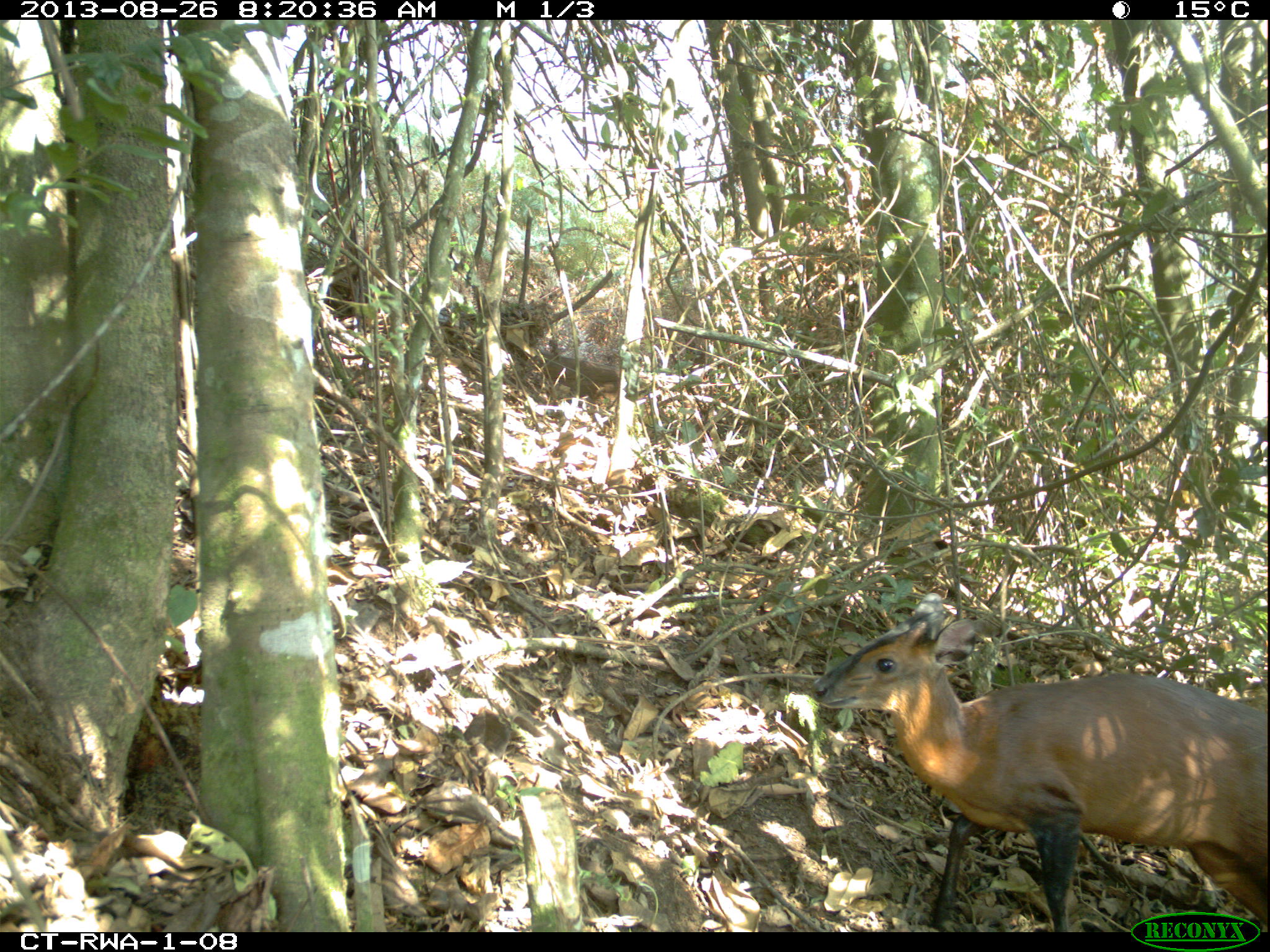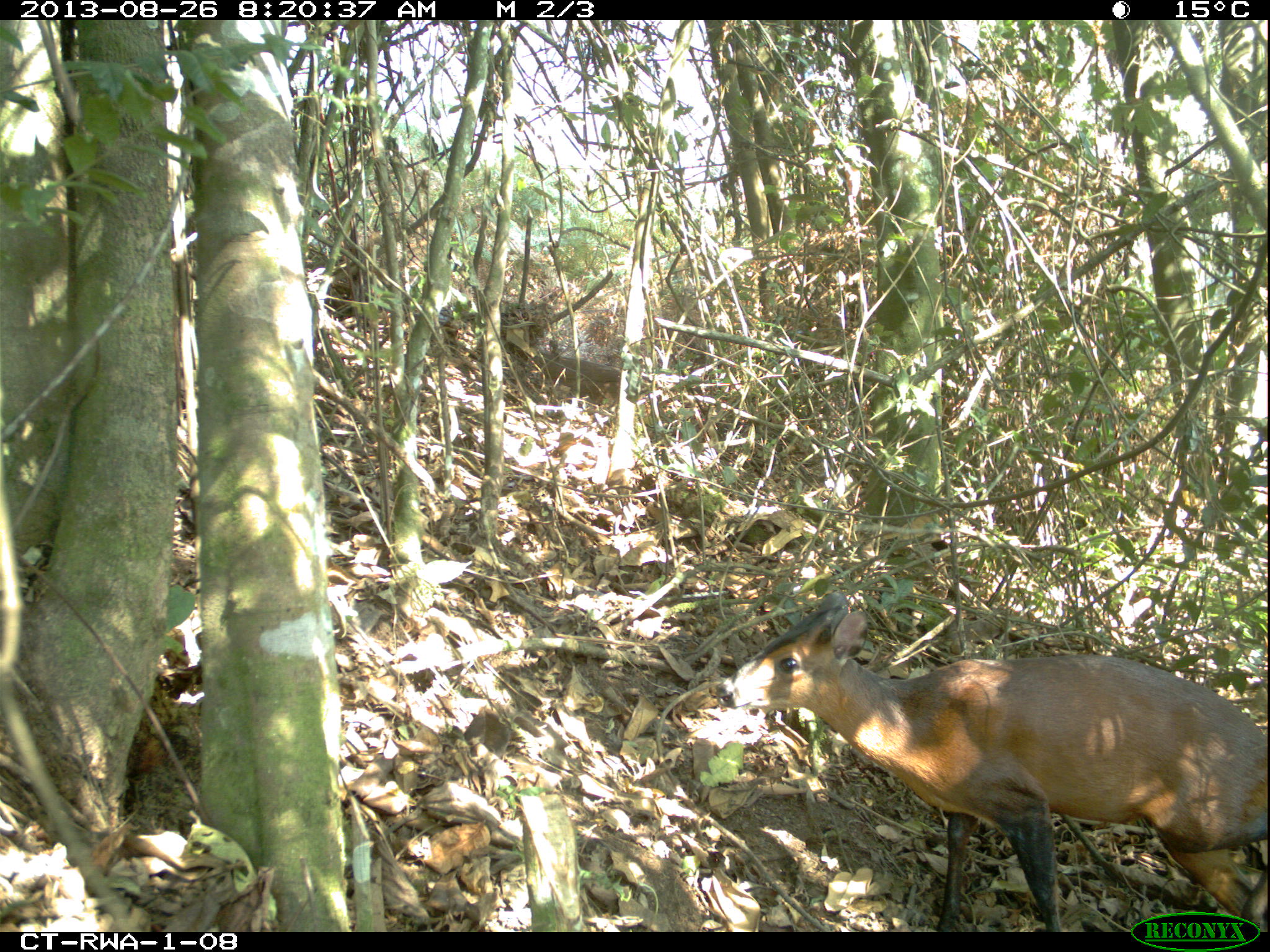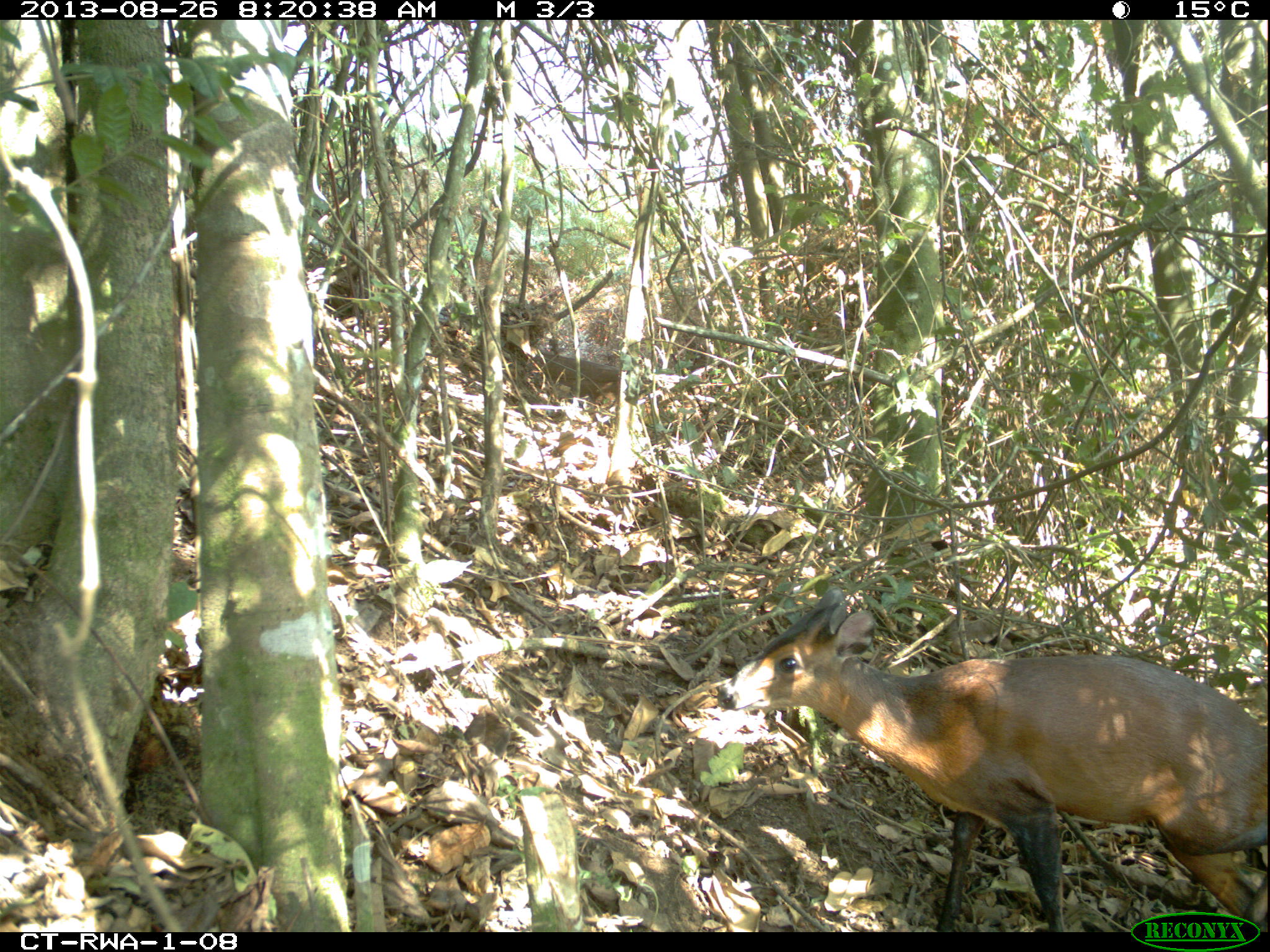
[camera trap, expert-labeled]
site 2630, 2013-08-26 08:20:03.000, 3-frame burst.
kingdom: Animalia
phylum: Chordata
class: Mammalia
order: Artiodactyla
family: Bovidae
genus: Cephalophus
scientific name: Cephalophus nigrifrons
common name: black-fronted duiker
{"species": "Cephalophus nigrifrons (black-fronted duiker)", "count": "1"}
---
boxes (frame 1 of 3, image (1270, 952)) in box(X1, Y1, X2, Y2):
cephalophus nigrifrons: box(809, 592, 1268, 933)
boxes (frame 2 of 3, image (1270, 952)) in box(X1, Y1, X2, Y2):
cephalophus nigrifrons: box(711, 593, 1267, 931)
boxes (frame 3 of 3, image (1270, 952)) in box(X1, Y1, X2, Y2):
cephalophus nigrifrons: box(716, 585, 1267, 933)